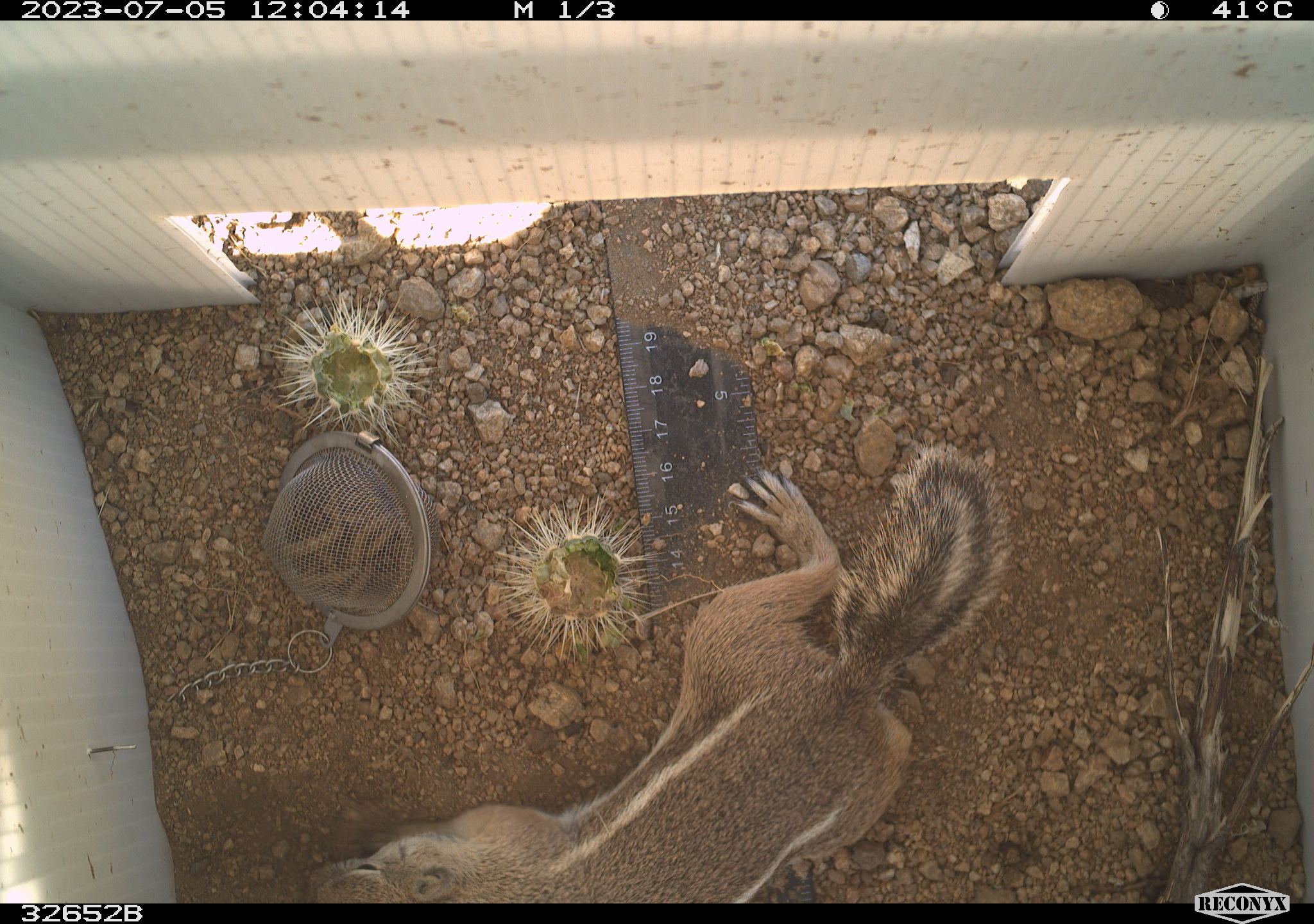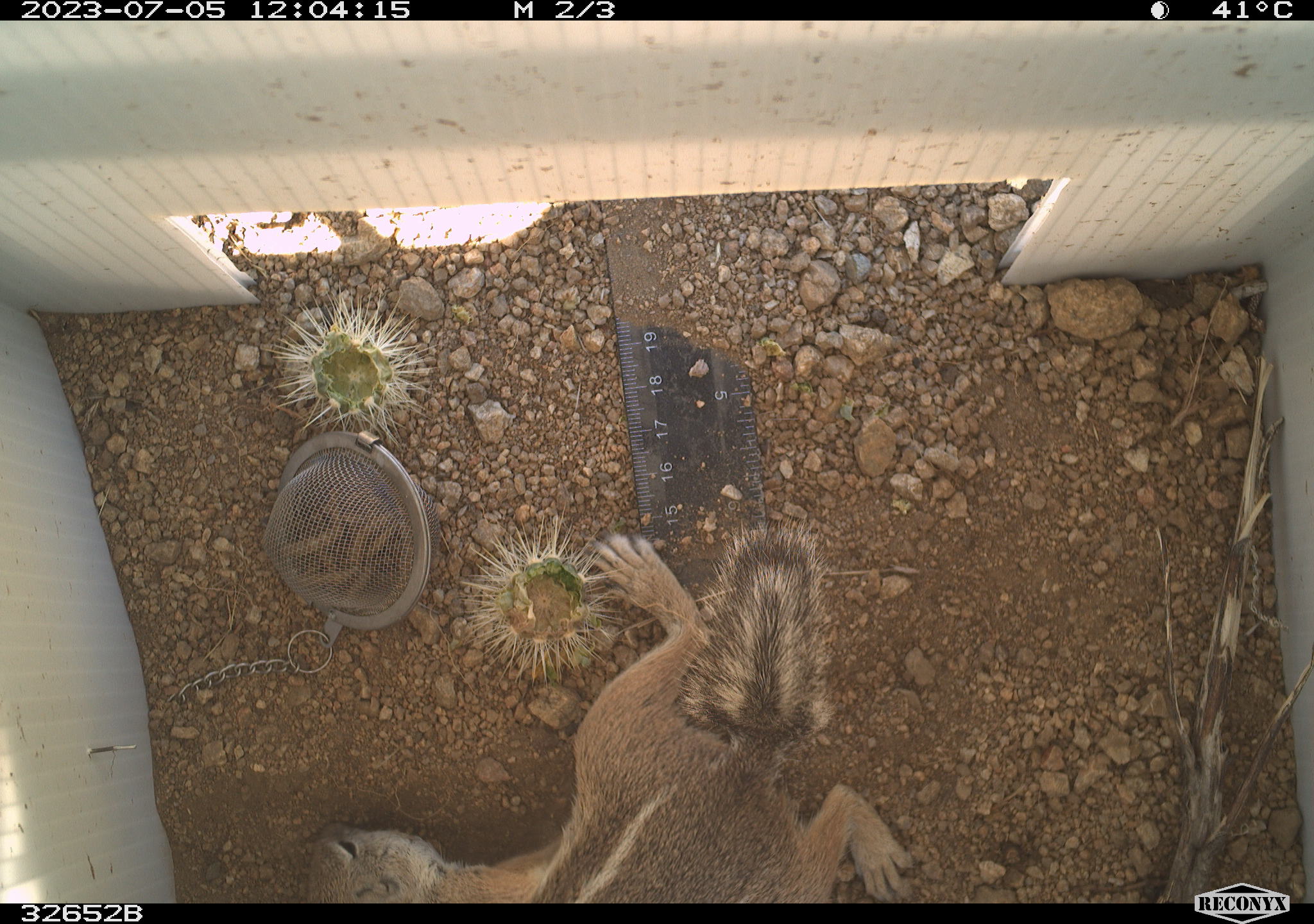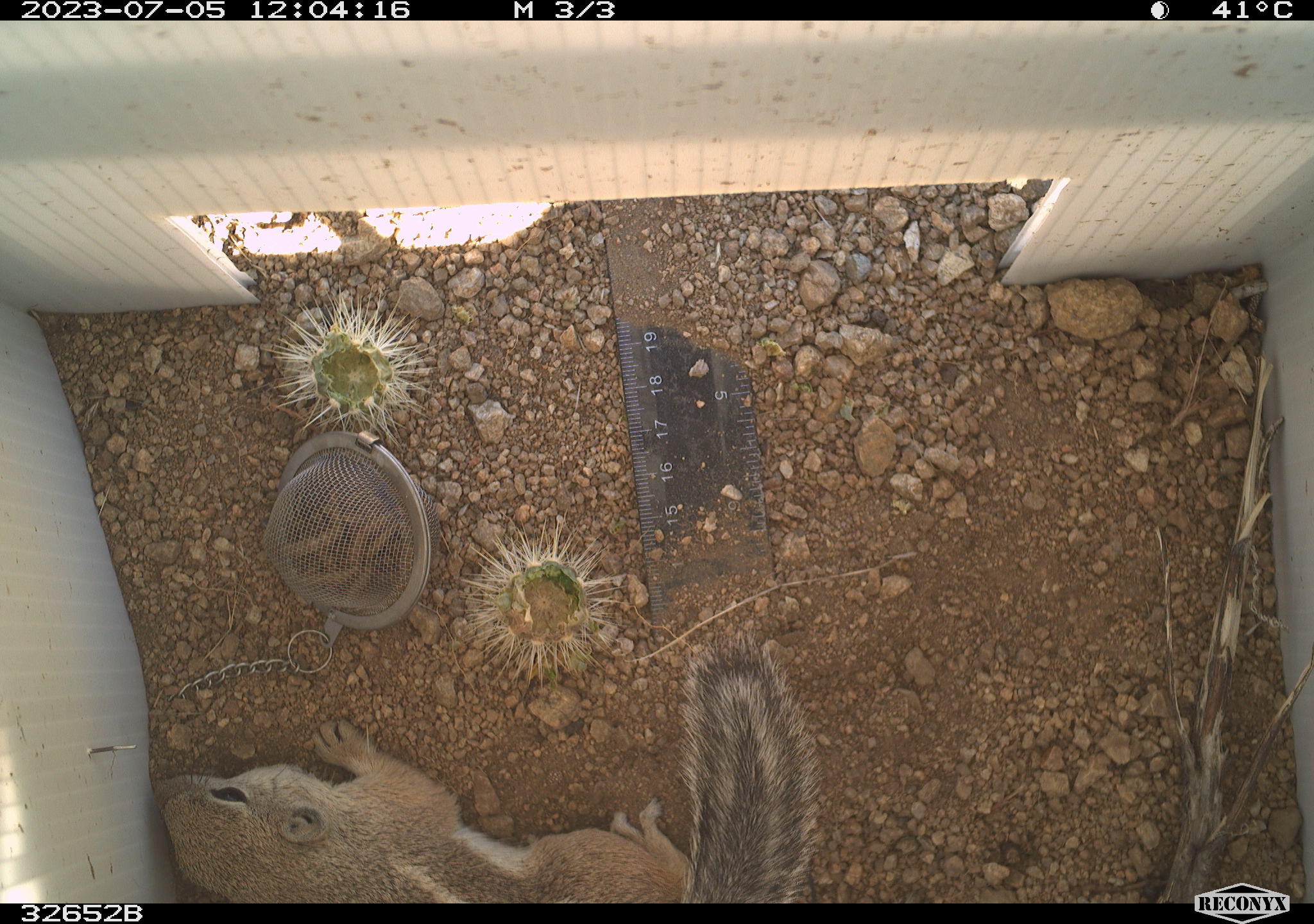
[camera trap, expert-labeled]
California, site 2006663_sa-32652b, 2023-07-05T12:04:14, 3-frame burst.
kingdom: Animalia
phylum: Chordata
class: Mammalia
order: Rodentia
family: Sciuridae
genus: Ammospermophilus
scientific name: Ammospermophilus leucurus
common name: white-tailed antelope squirrel